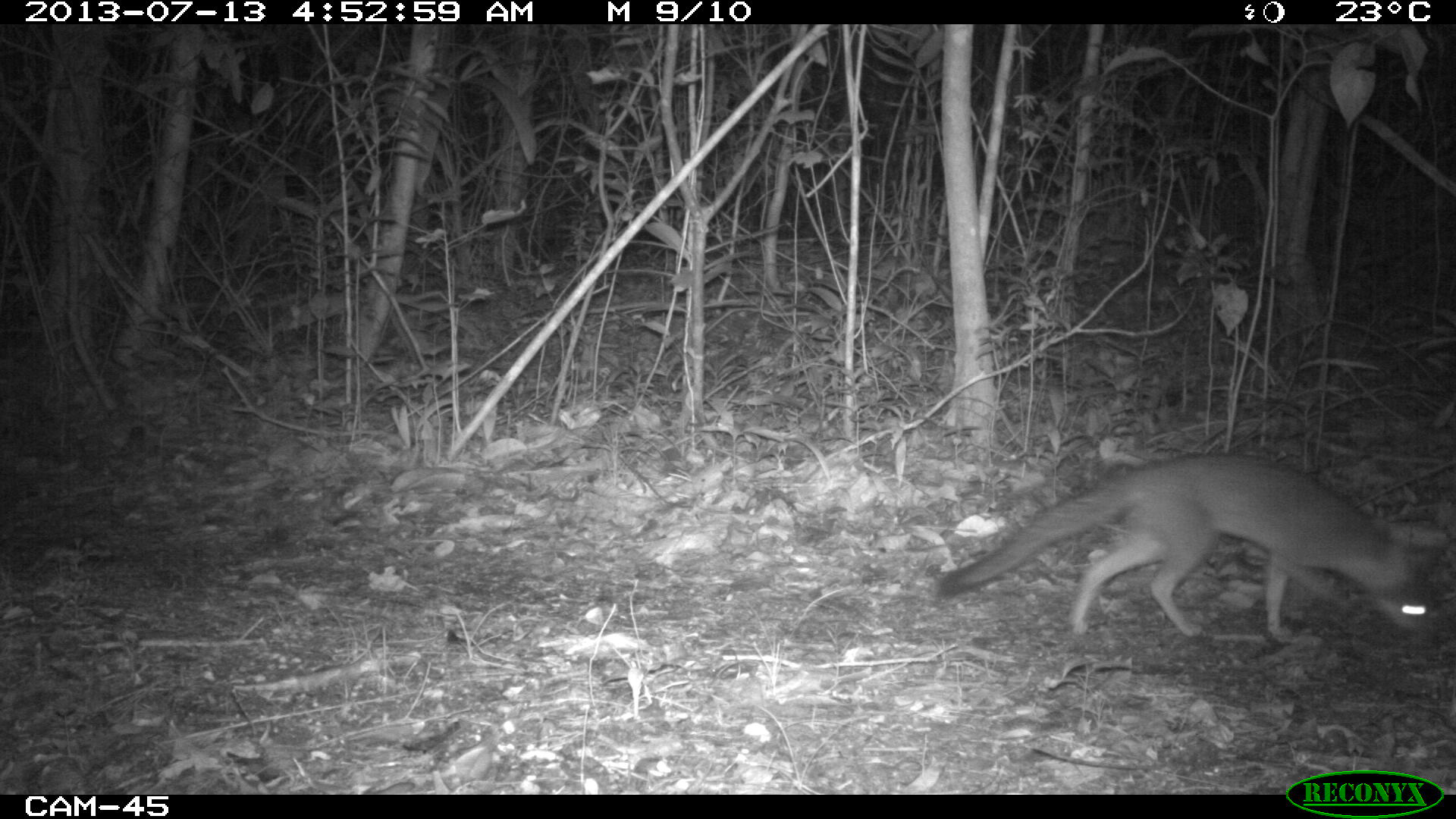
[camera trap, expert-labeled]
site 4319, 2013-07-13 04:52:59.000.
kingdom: Animalia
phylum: Chordata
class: Mammalia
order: Carnivora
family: Canidae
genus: Urocyon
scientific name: Urocyon cinereoargenteus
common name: gray fox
Urocyon cinereoargenteus (gray fox), count 1.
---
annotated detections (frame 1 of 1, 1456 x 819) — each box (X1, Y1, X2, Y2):
urocyon cinereoargenteus: (935, 452, 1448, 642)